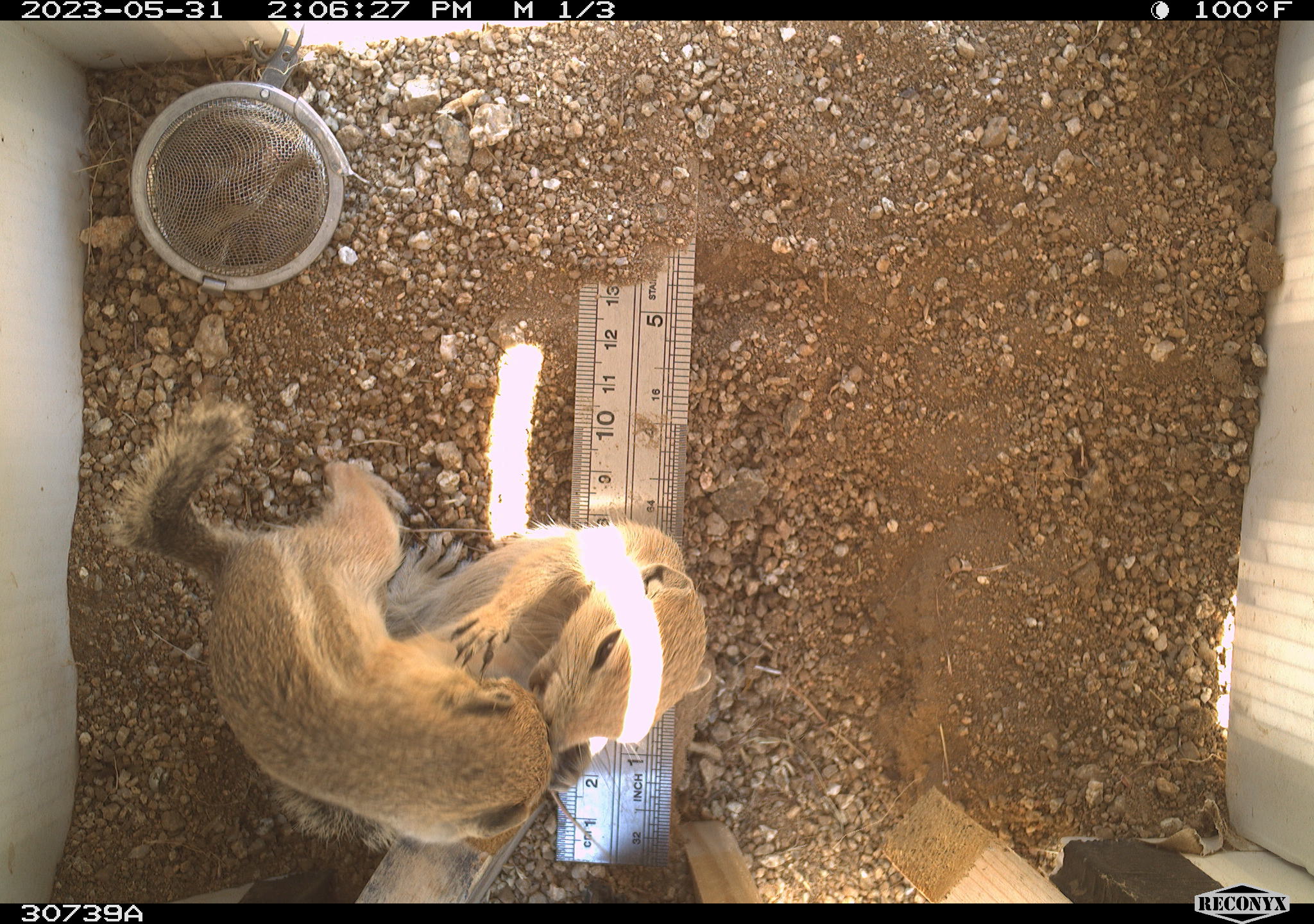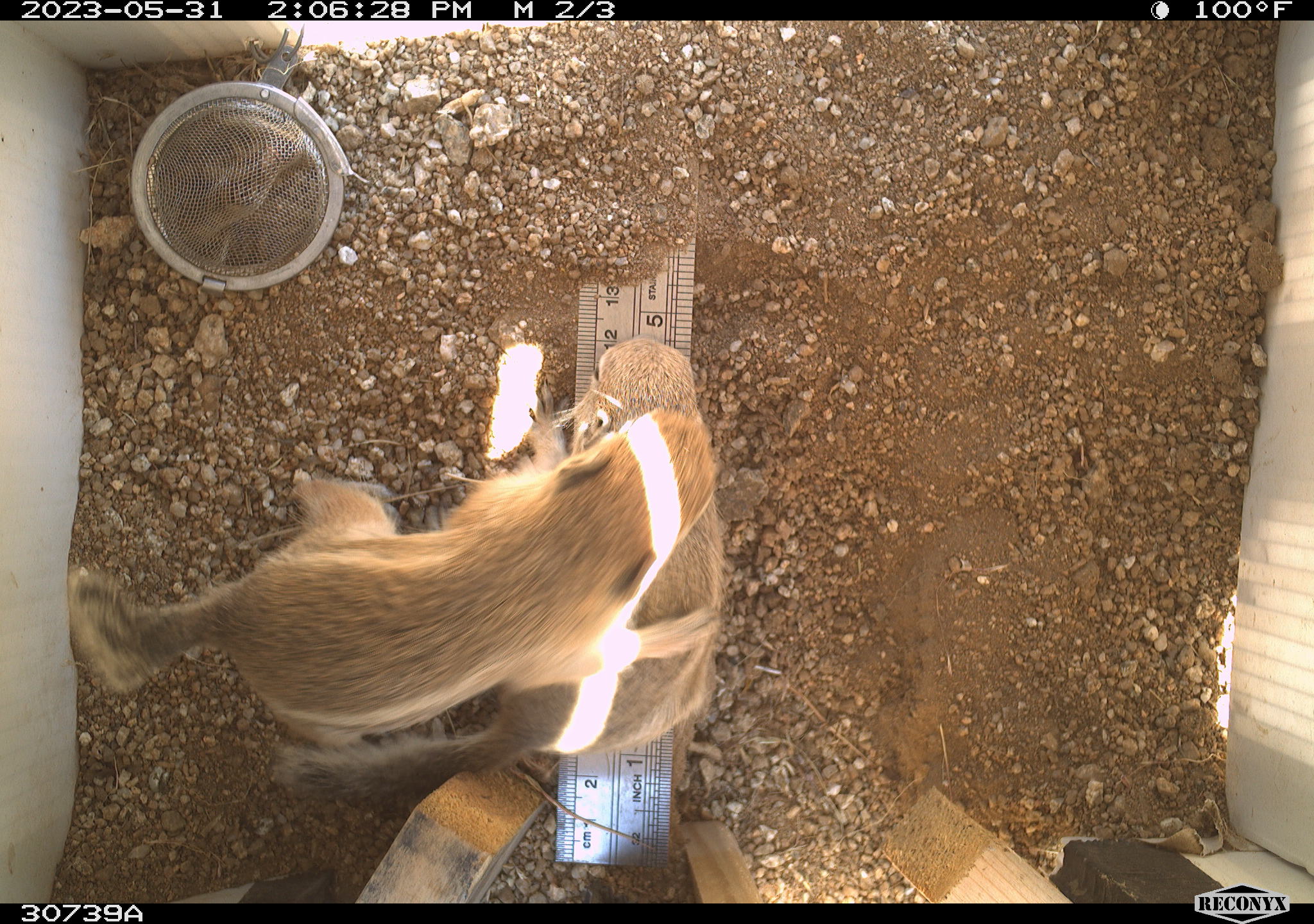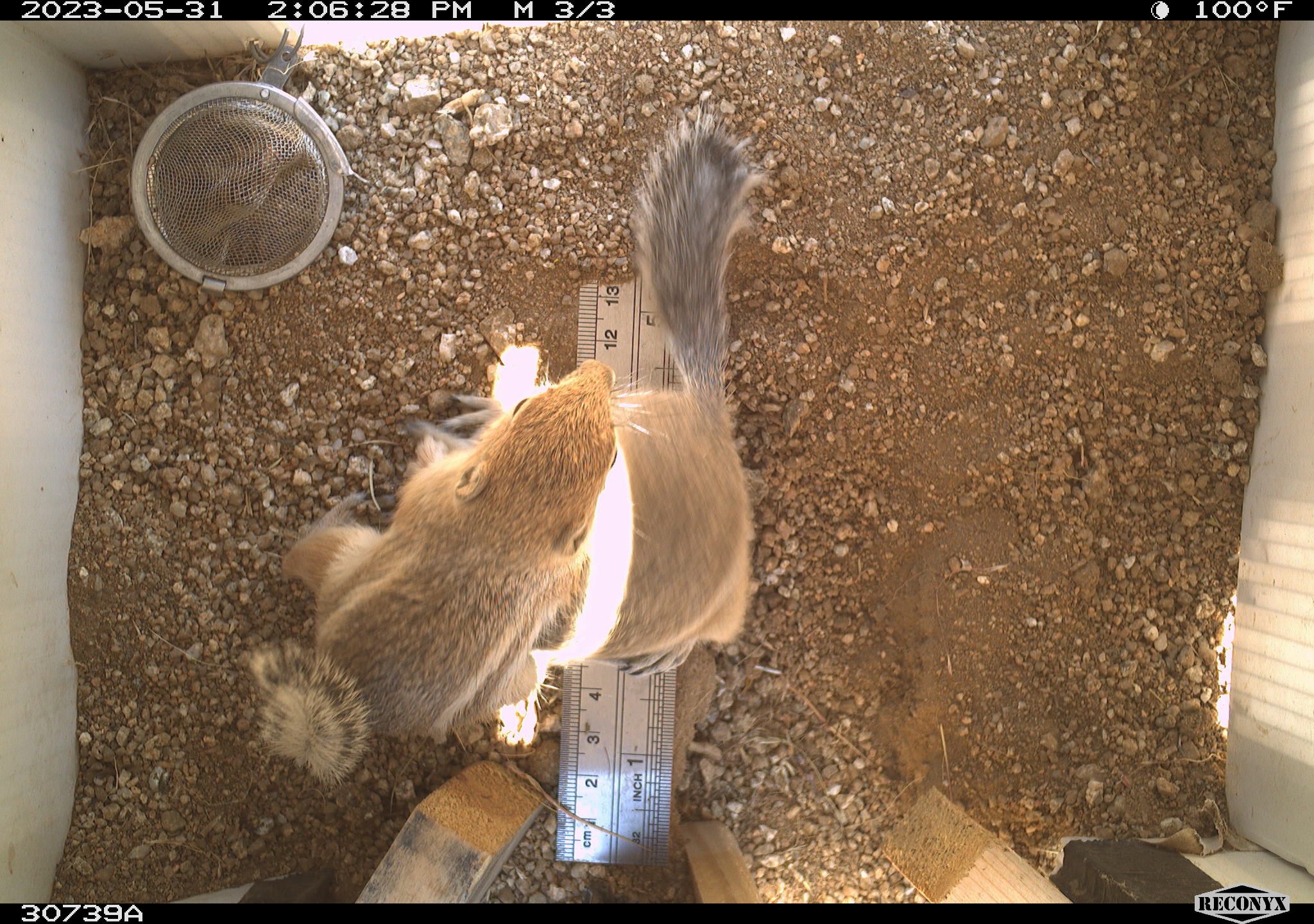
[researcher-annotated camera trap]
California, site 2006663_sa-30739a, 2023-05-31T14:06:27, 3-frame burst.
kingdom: Animalia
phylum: Chordata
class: Mammalia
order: Rodentia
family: Sciuridae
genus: Ammospermophilus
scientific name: Ammospermophilus leucurus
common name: white-tailed antelope squirrel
White-tailed antelope squirrel (Ammospermophilus leucurus).